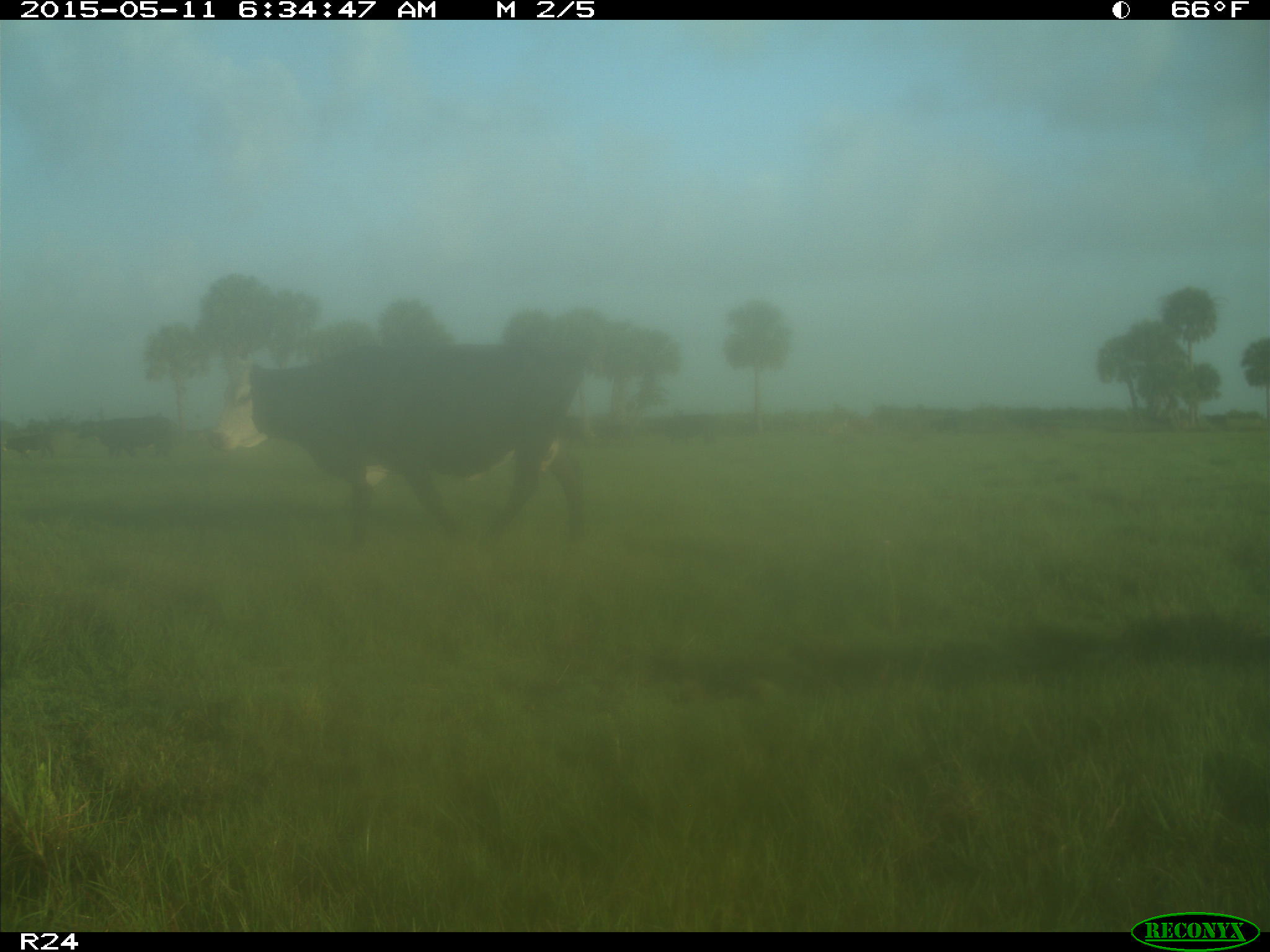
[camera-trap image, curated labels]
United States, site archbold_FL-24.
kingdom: Animalia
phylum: Chordata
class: Mammalia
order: Artiodactyla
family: Bovidae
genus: Bos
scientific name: Bos taurus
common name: domestic cow